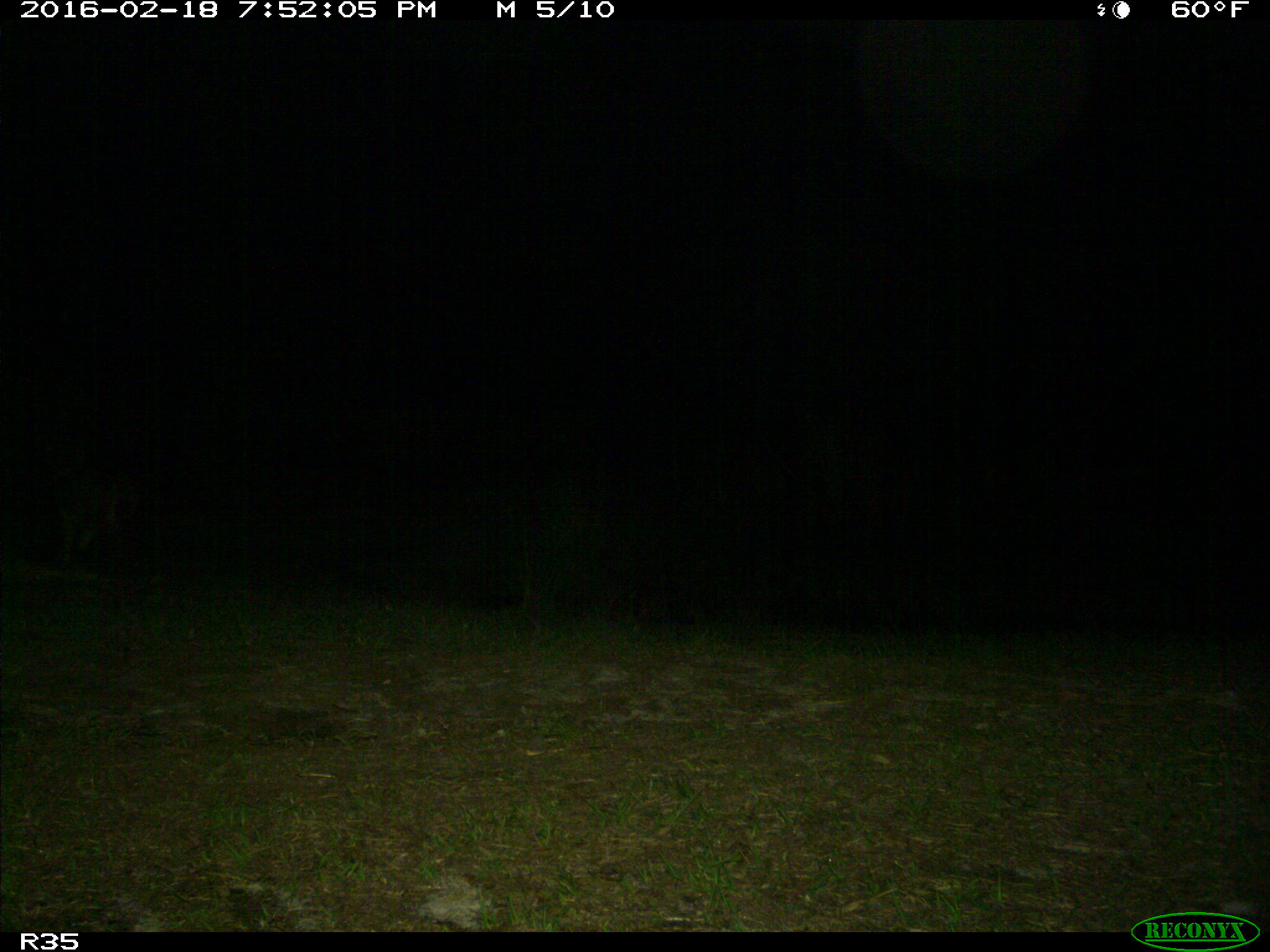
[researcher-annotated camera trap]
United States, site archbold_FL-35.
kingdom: Animalia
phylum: Chordata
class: Mammalia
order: Carnivora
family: Canidae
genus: Canis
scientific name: Canis latrans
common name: coyote